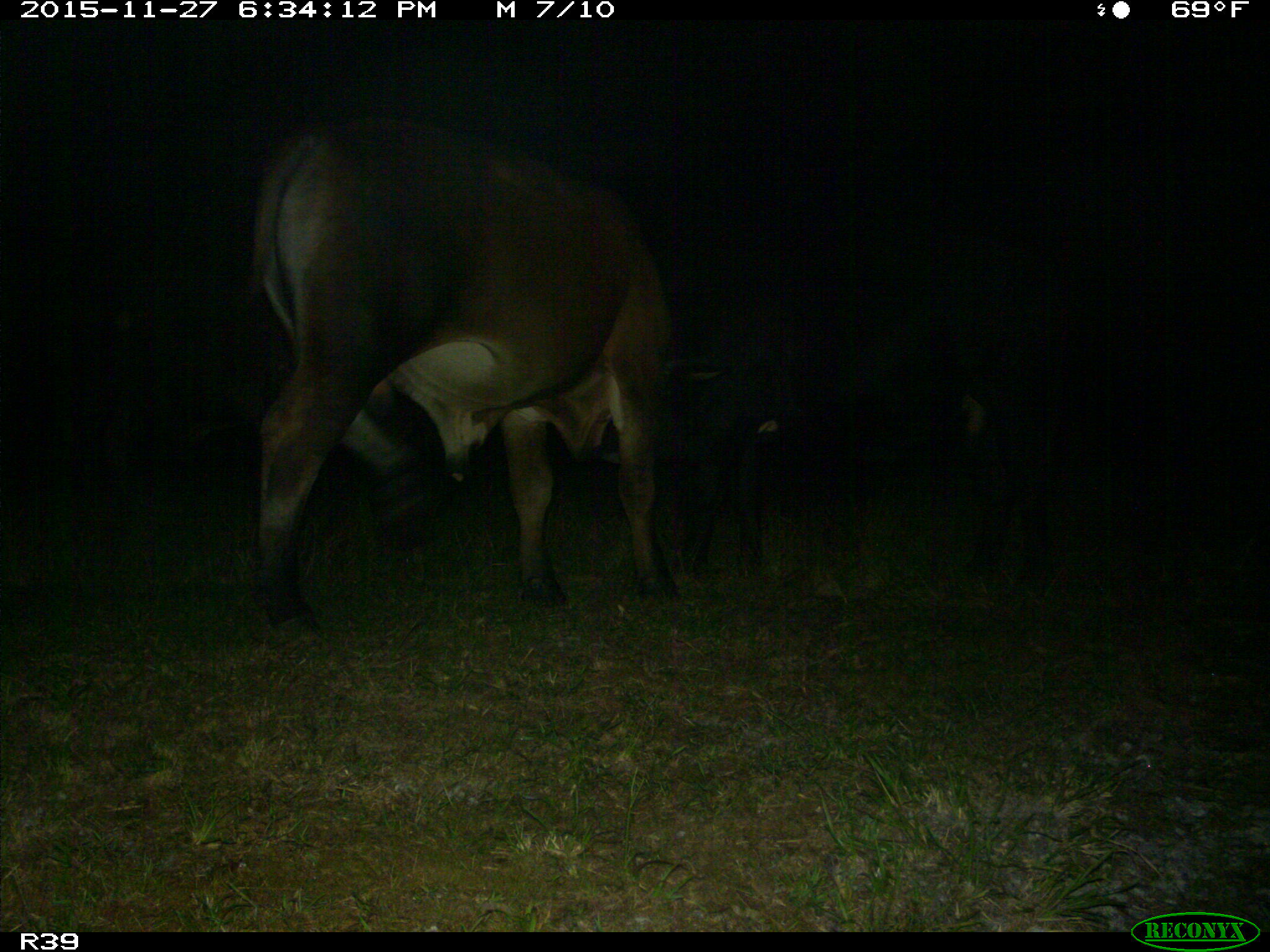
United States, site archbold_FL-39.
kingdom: Animalia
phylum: Chordata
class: Mammalia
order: Artiodactyla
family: Bovidae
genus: Bos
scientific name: Bos taurus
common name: domestic cow